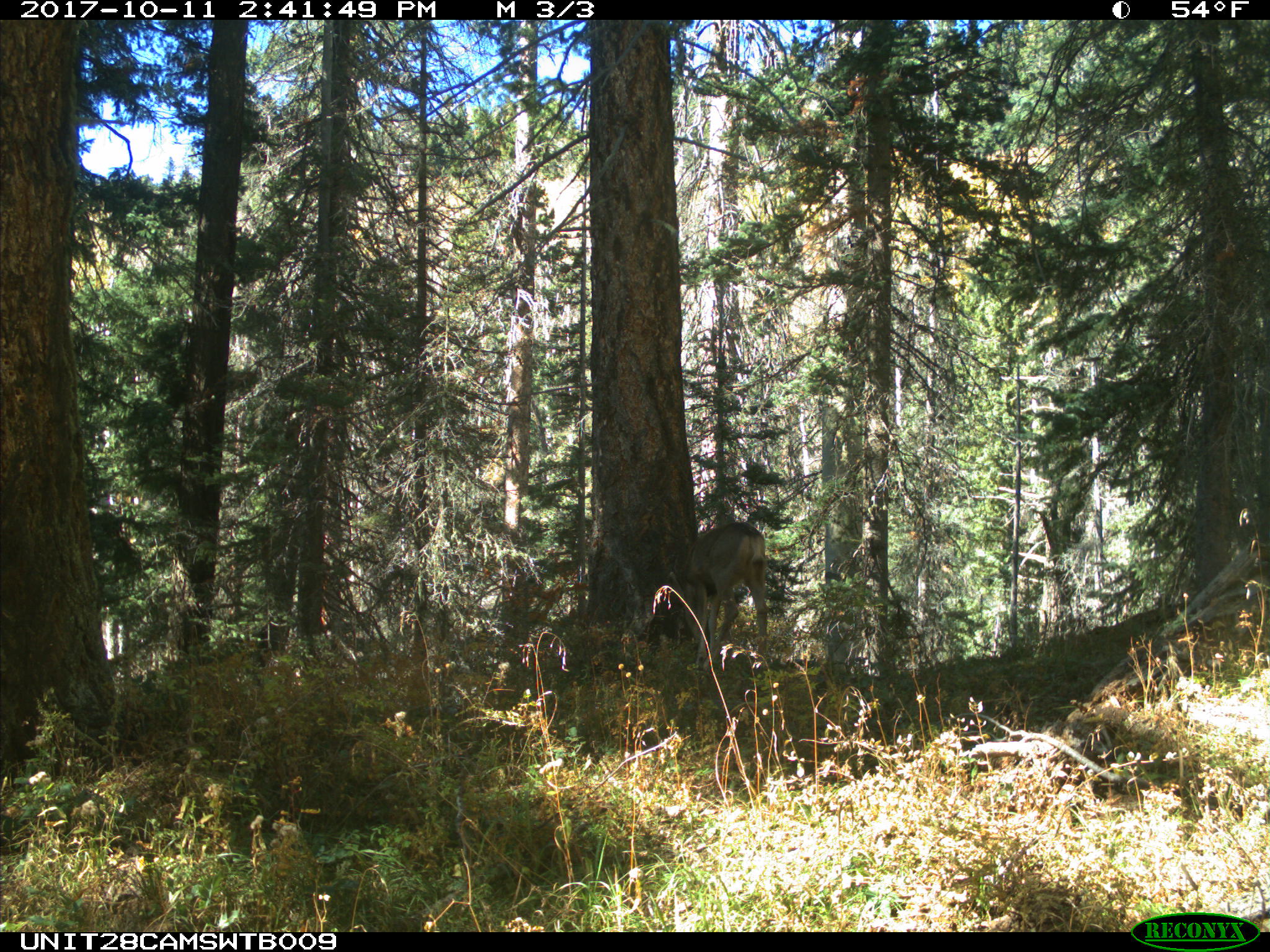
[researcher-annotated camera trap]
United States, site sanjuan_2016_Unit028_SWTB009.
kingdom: Animalia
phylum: Chordata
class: Mammalia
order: Artiodactyla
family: Cervidae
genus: Odocoileus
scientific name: Odocoileus hemionus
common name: mule deer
Odocoileus hemionus (mule deer).